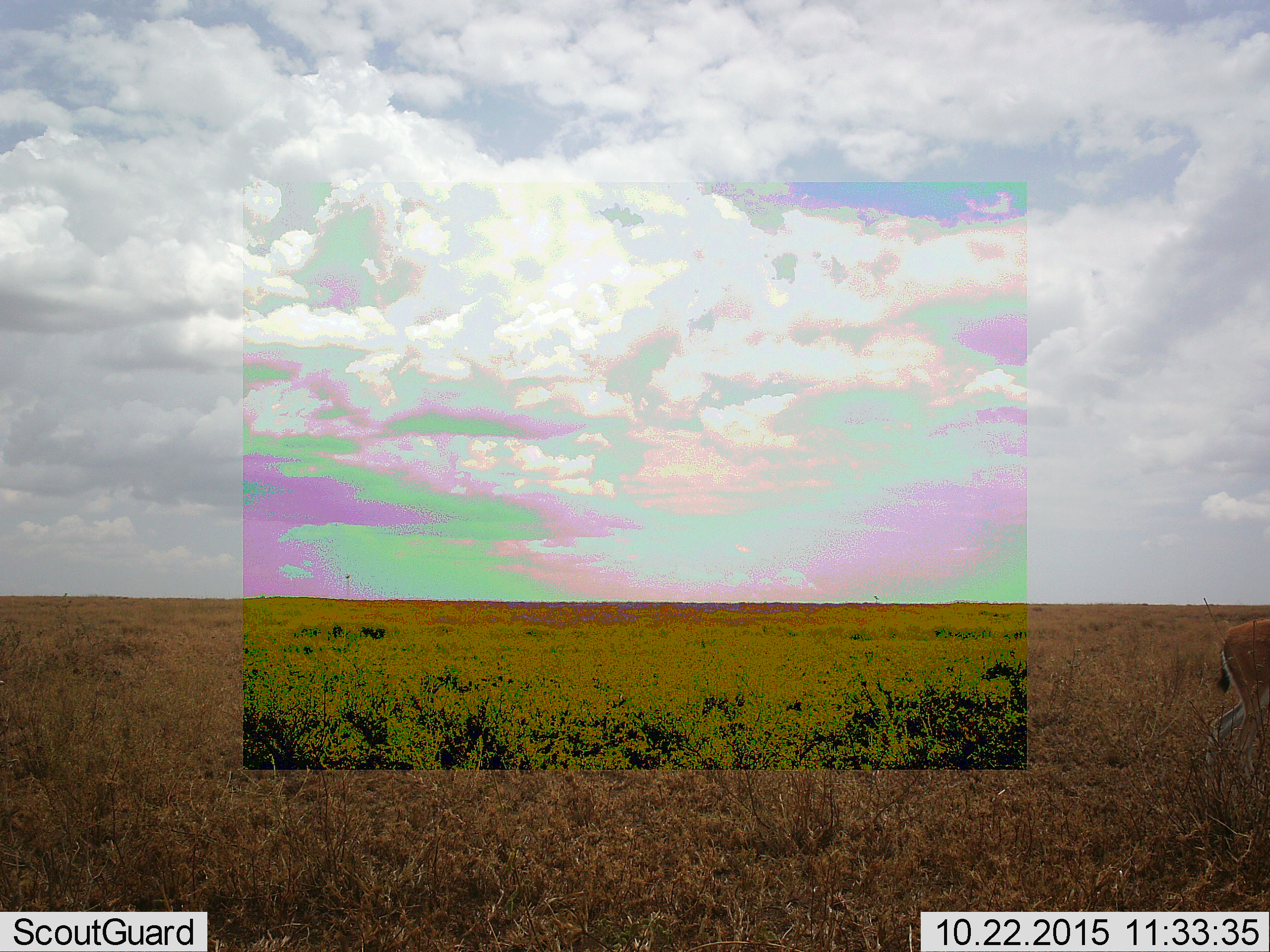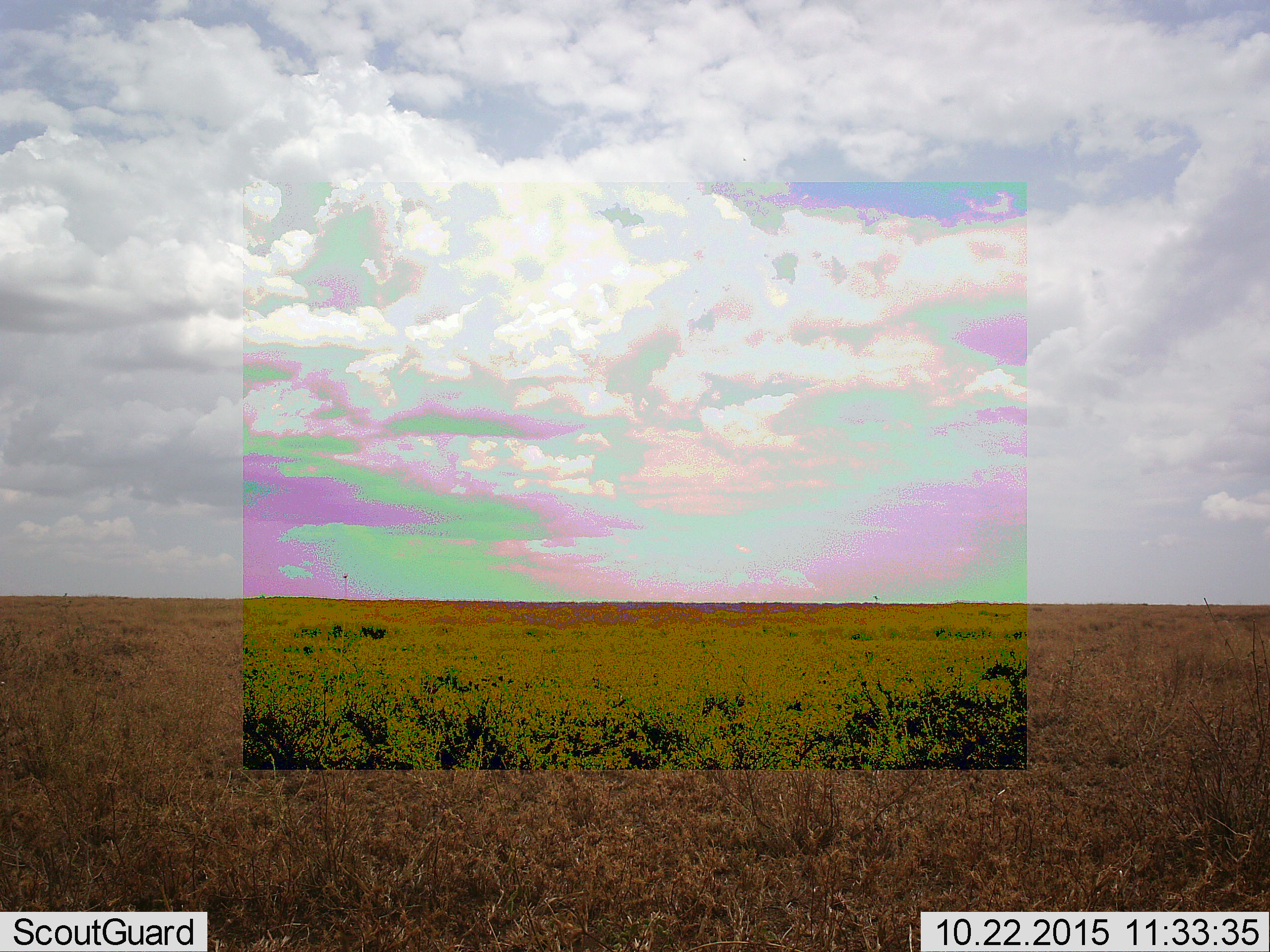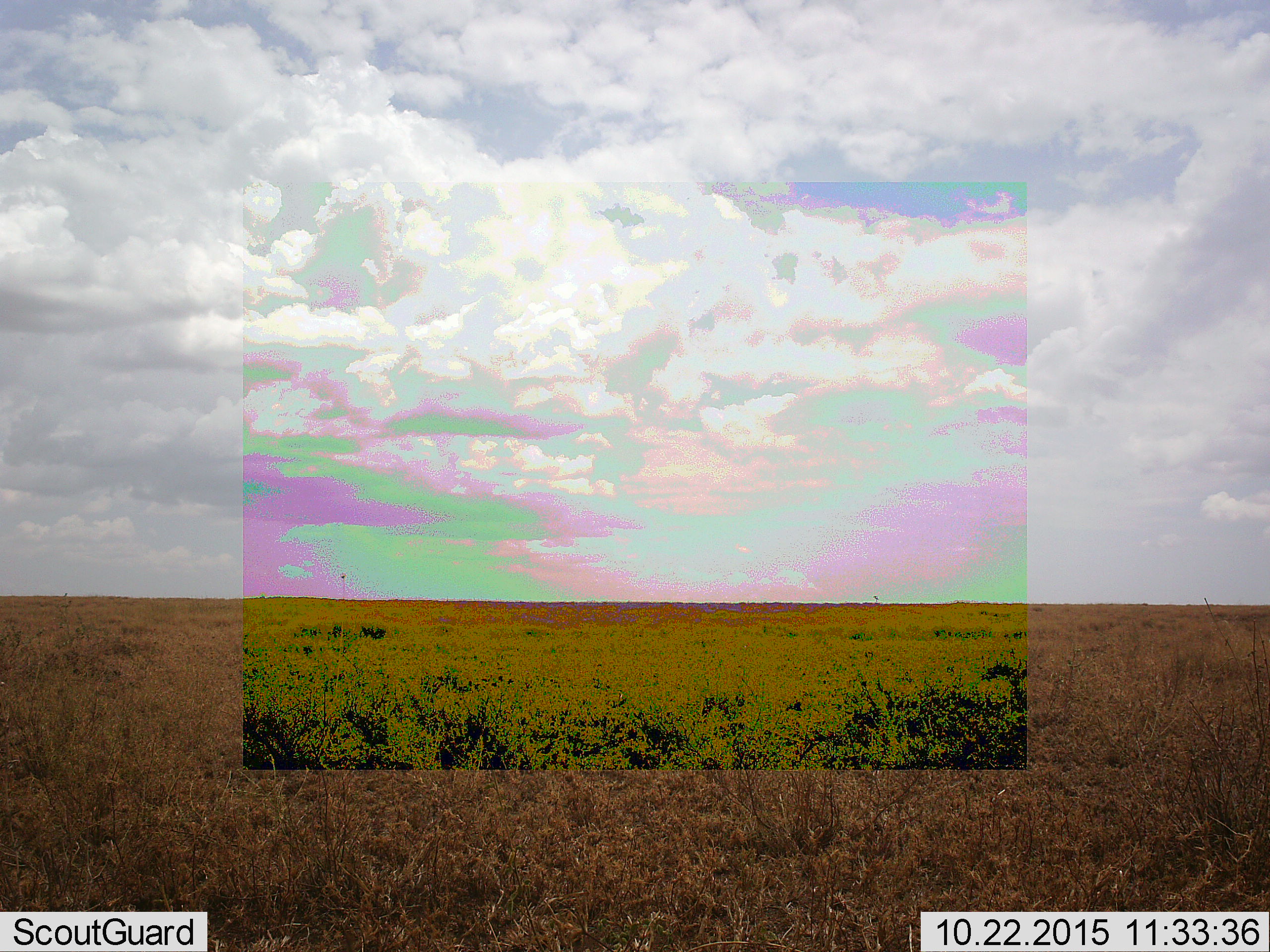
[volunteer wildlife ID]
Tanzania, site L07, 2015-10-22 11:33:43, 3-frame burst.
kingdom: Animalia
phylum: Chordata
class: Mammalia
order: Artiodactyla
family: Bovidae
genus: Eudorcas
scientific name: Eudorcas thomsonii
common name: thomson's gazelle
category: gazellethomsons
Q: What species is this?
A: Gazellethomsons (thomson's gazelle) (Eudorcas thomsonii).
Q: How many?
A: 1.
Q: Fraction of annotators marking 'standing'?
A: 20%.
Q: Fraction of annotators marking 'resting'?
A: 0%.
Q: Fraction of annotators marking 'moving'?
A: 80%.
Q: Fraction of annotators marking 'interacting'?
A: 0%.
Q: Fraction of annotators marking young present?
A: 0%.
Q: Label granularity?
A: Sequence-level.